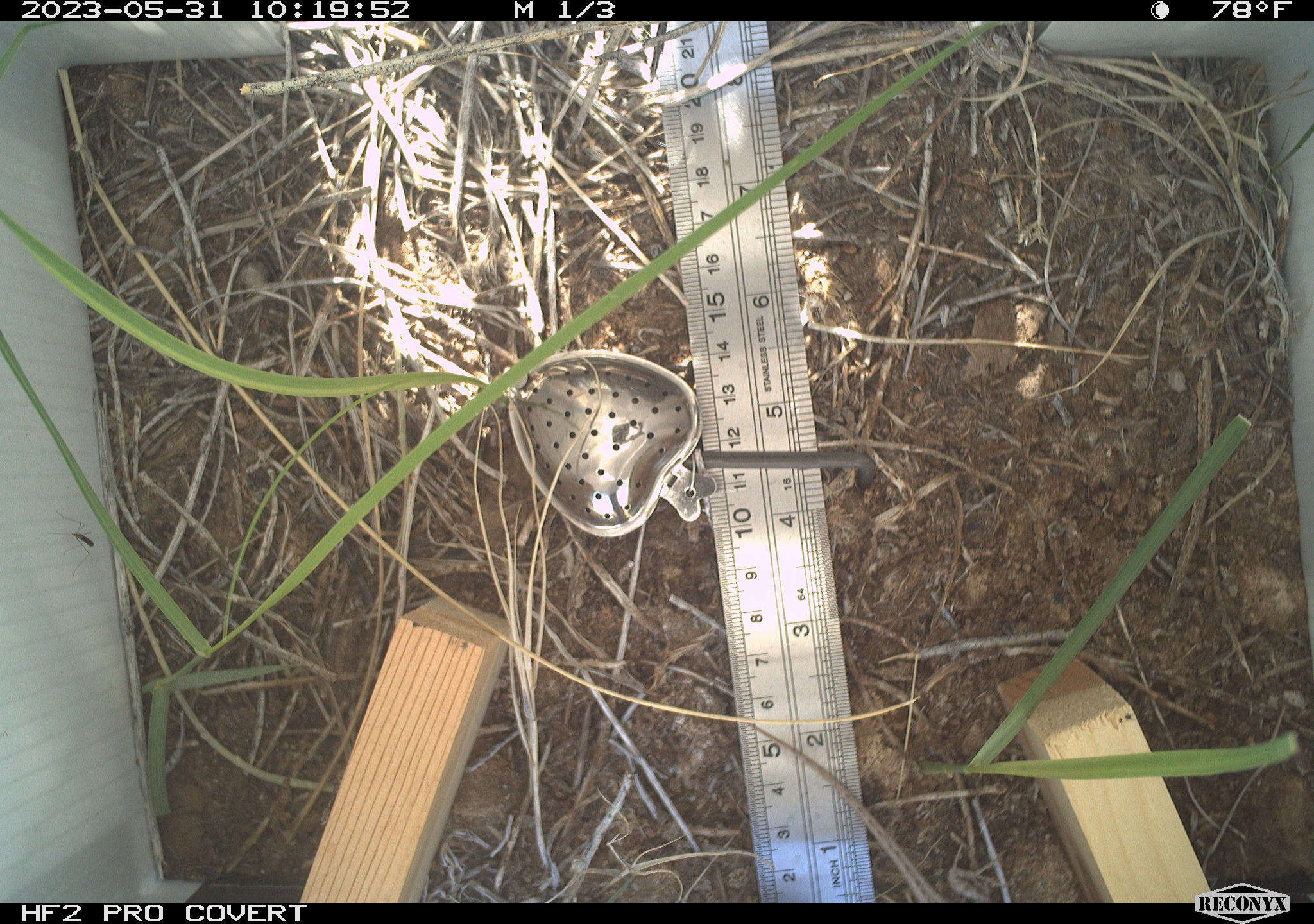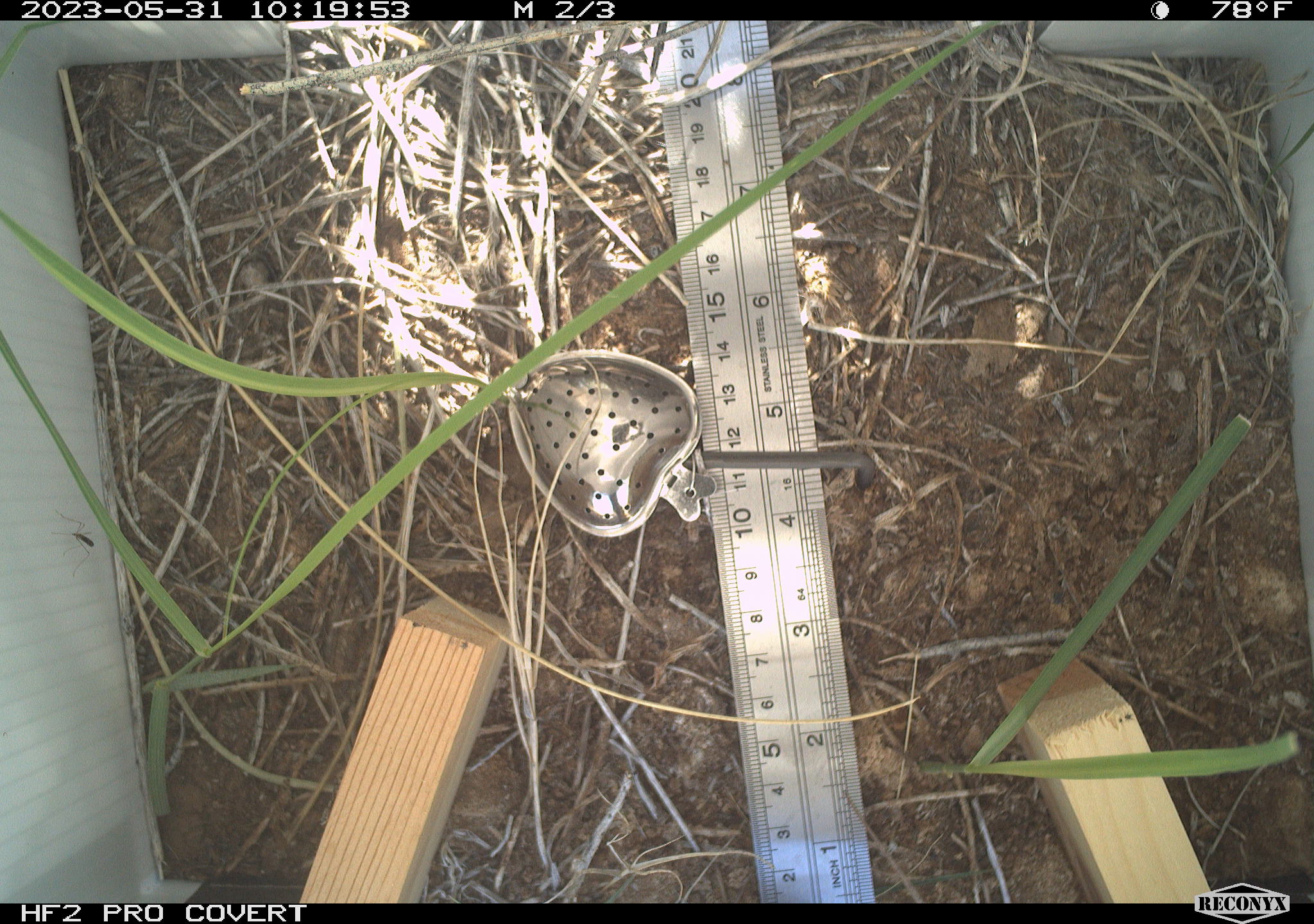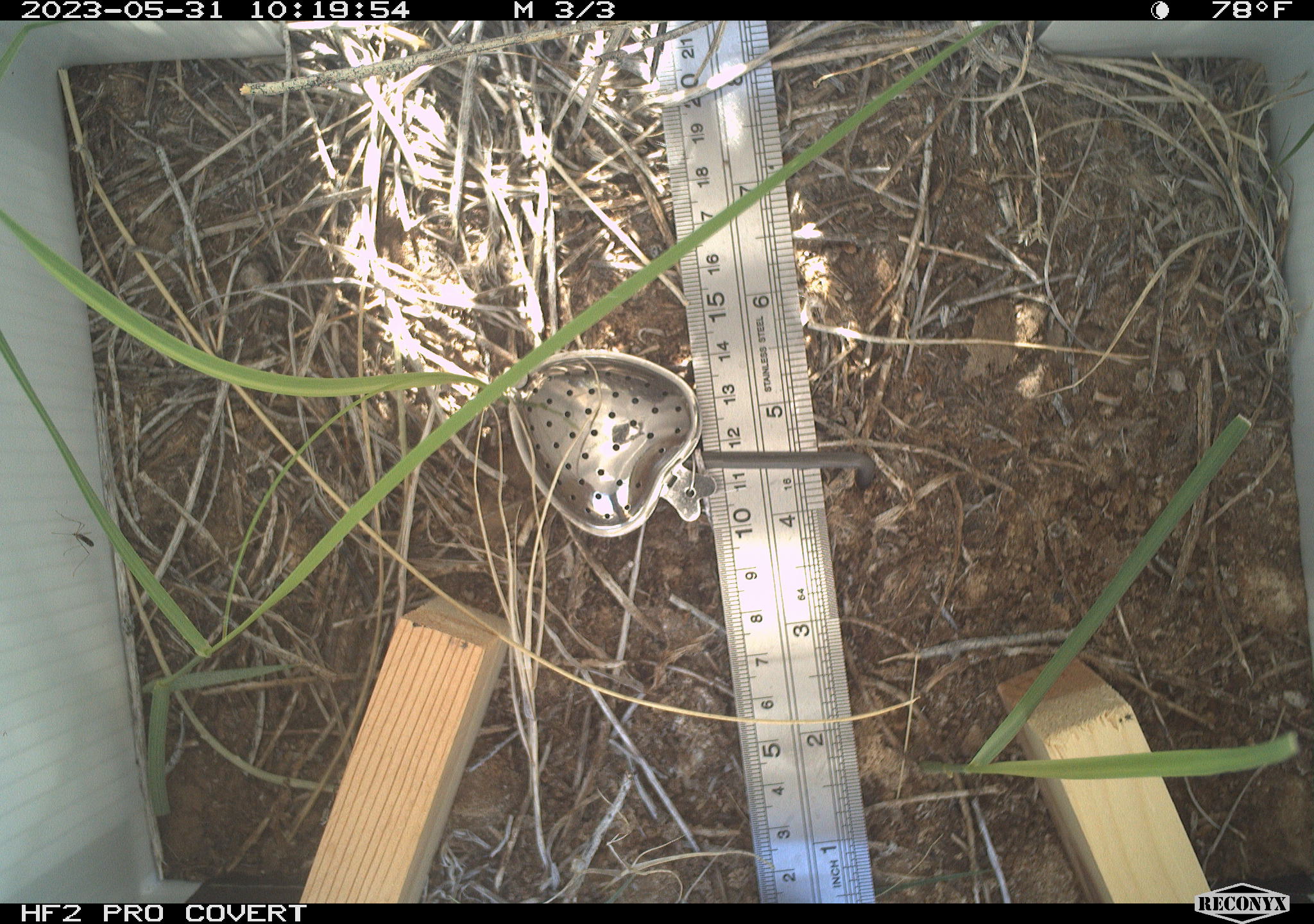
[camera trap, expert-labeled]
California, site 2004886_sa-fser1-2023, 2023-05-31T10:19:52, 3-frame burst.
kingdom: Animalia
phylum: Chordata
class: Reptilia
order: Squamata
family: Phrynosomatidae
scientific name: Phrynosomatidae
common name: phrynosomatid lizards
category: phrynosomatidae family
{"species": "phrynosomatidae family (phrynosomatid lizards) (Phrynosomatidae)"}